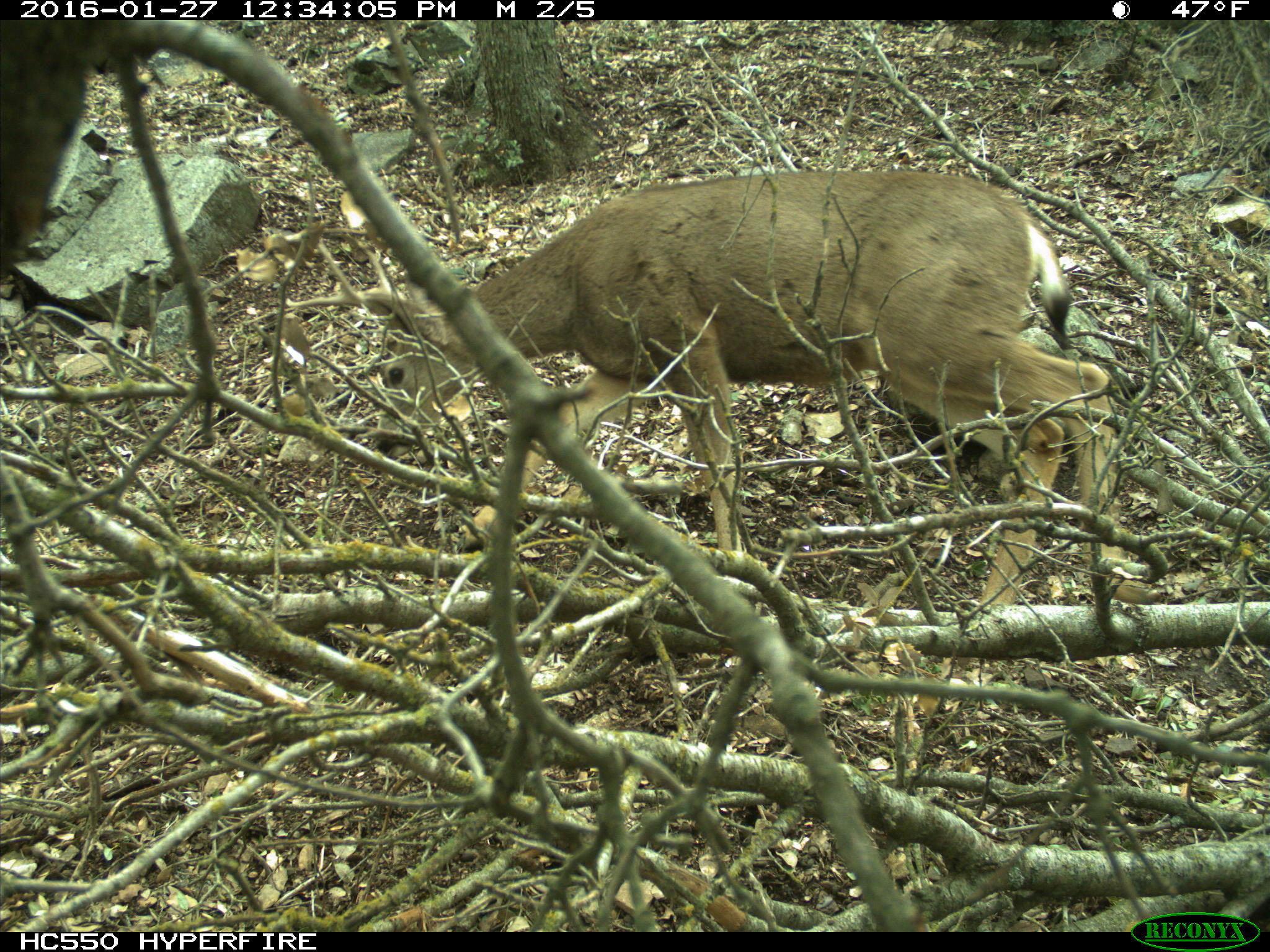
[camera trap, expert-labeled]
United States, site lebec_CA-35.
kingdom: Animalia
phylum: Chordata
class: Mammalia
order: Artiodactyla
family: Cervidae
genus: Odocoileus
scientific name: Odocoileus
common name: deer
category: unidentified deer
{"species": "unidentified deer (deer) (Odocoileus)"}